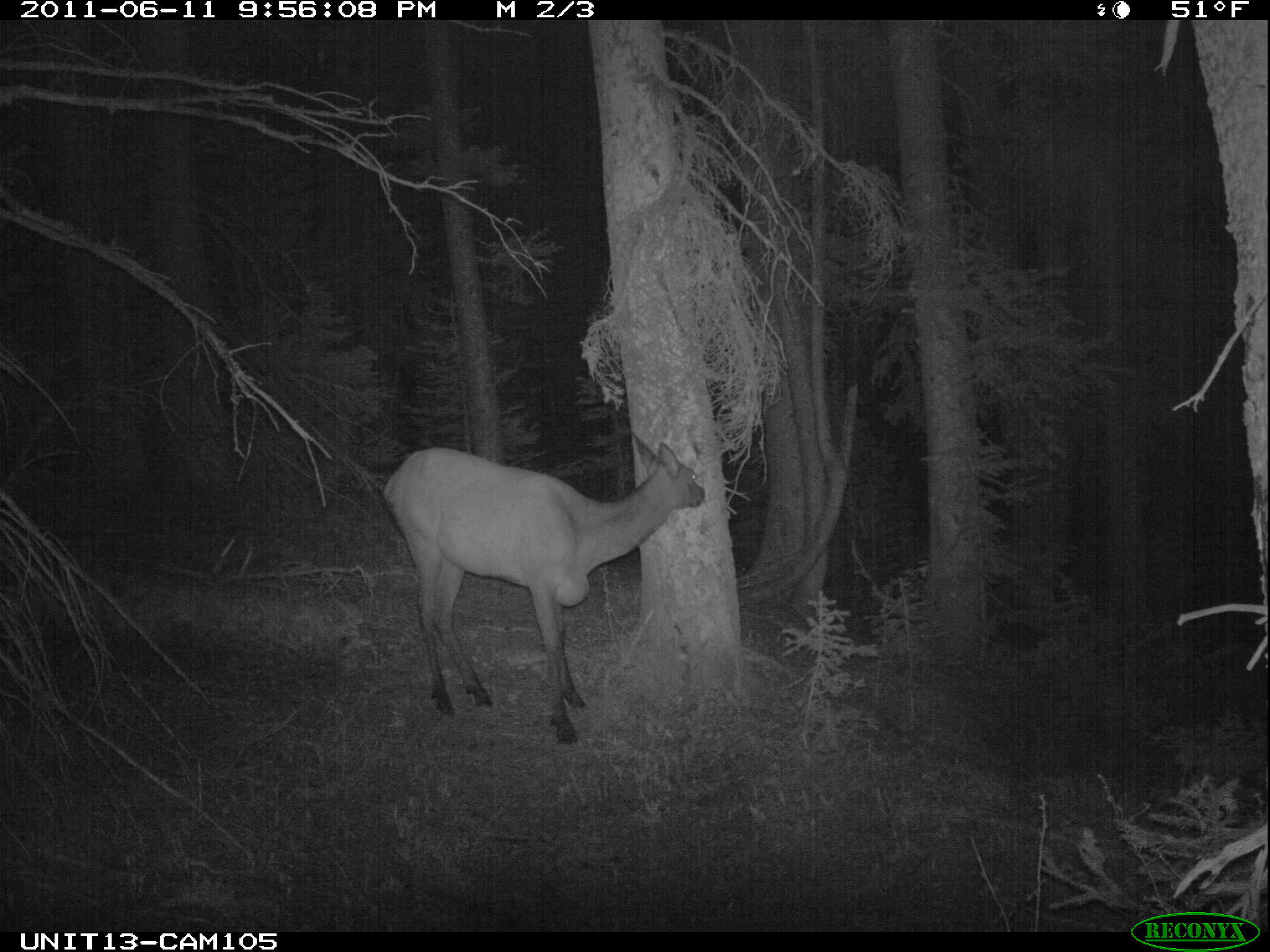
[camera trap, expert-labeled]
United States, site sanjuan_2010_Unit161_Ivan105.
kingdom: Animalia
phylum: Chordata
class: Mammalia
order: Artiodactyla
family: Cervidae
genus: Cervus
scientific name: Cervus elaphus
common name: red deer